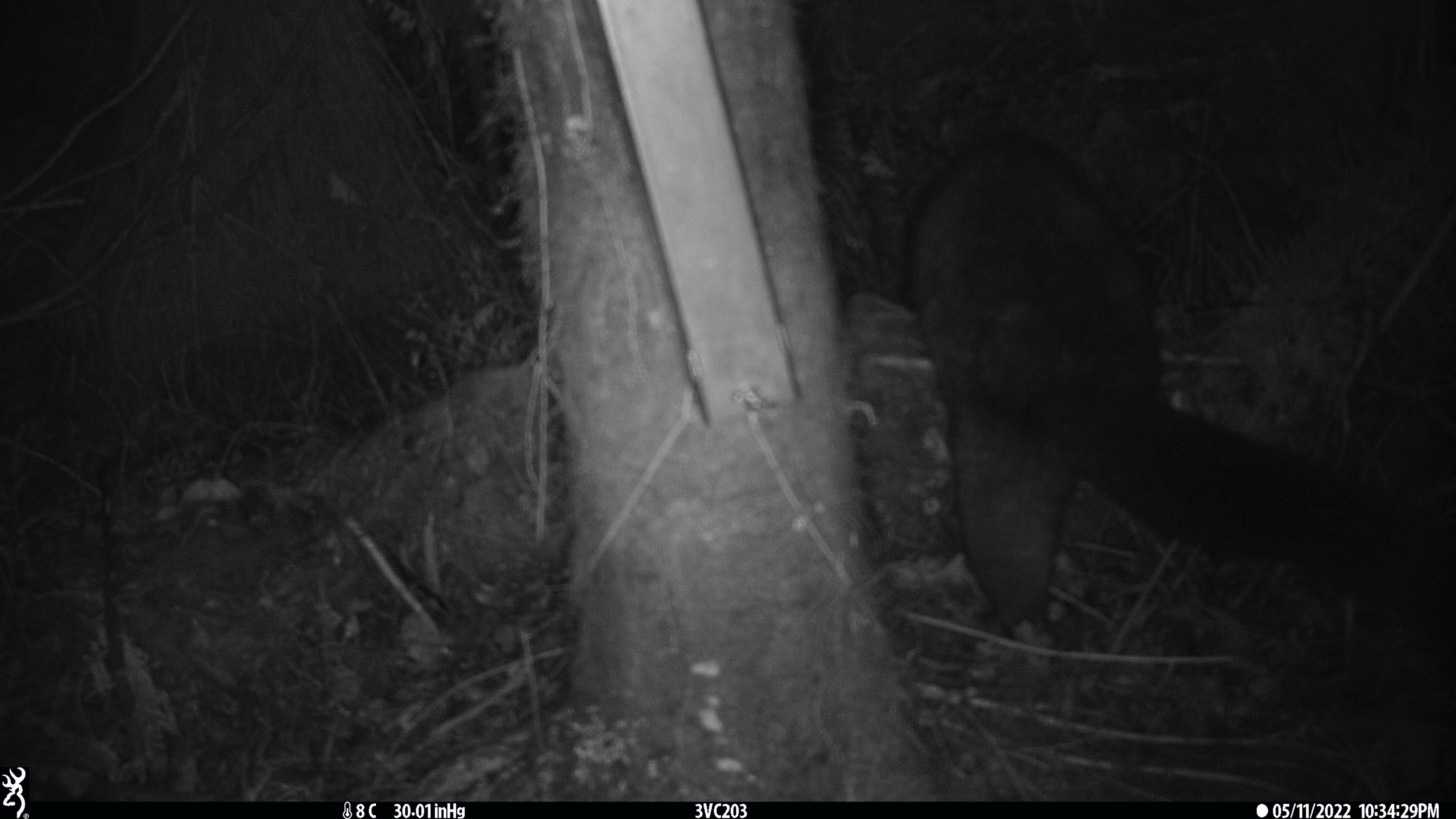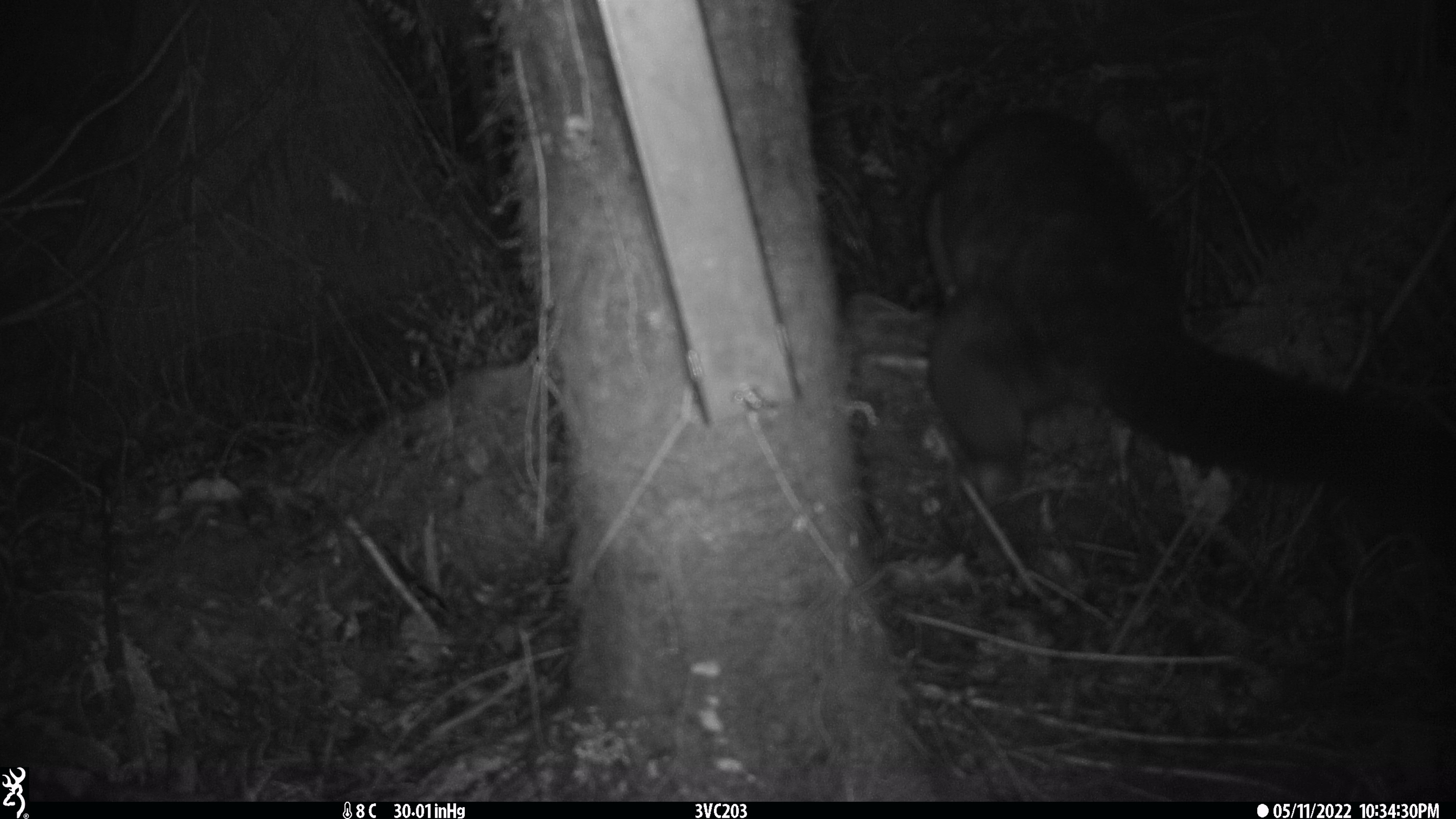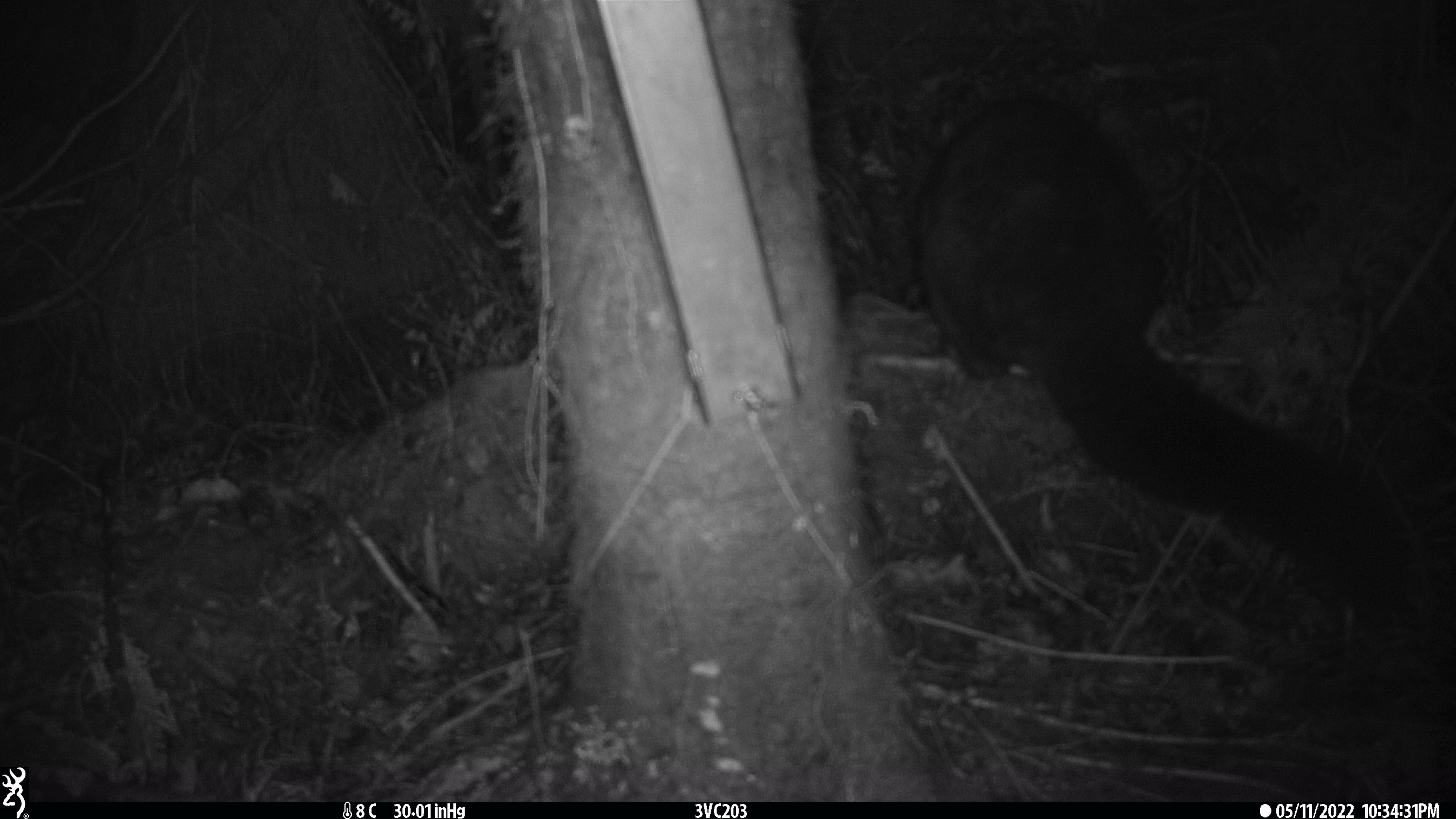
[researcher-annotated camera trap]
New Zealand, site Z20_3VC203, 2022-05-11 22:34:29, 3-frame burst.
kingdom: Animalia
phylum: Chordata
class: Mammalia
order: Diprotodontia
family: Phalangeridae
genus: Trichosurus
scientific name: Trichosurus vulpecula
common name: common brushtail possum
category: possum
Possum (common brushtail possum) (Trichosurus vulpecula).